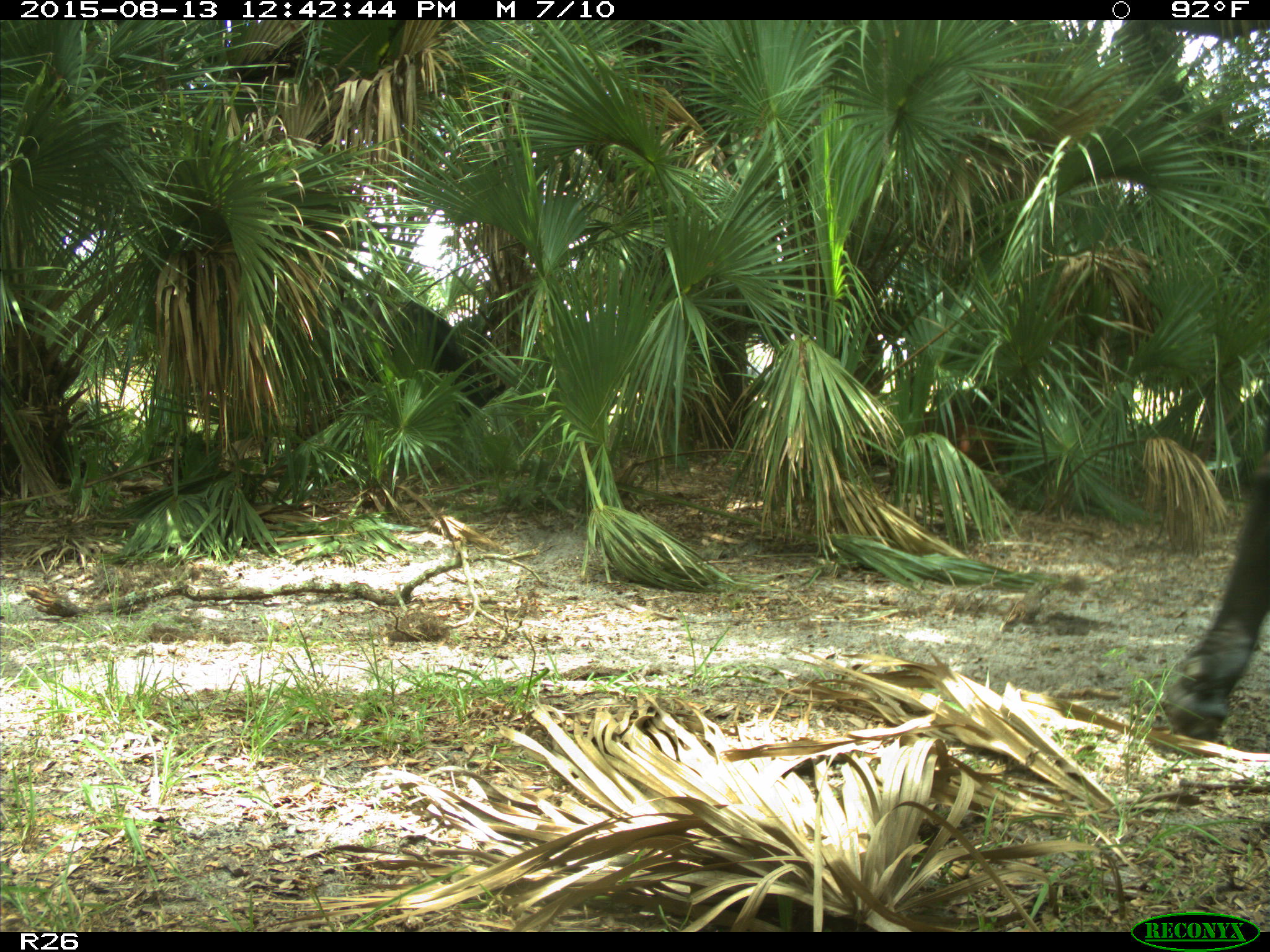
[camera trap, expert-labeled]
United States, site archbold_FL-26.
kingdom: Animalia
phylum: Chordata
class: Mammalia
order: Artiodactyla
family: Bovidae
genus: Bos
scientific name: Bos taurus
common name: domestic cow